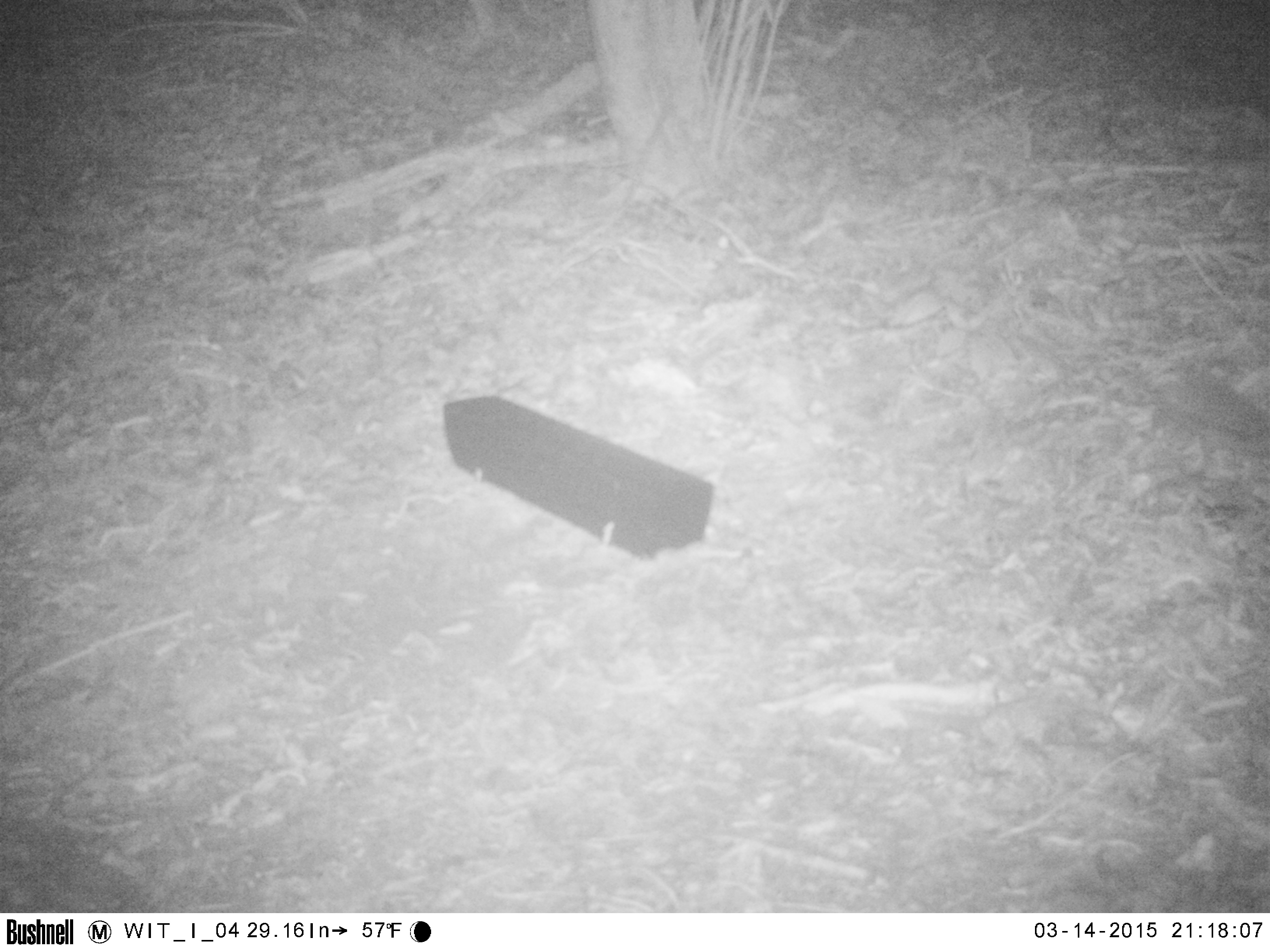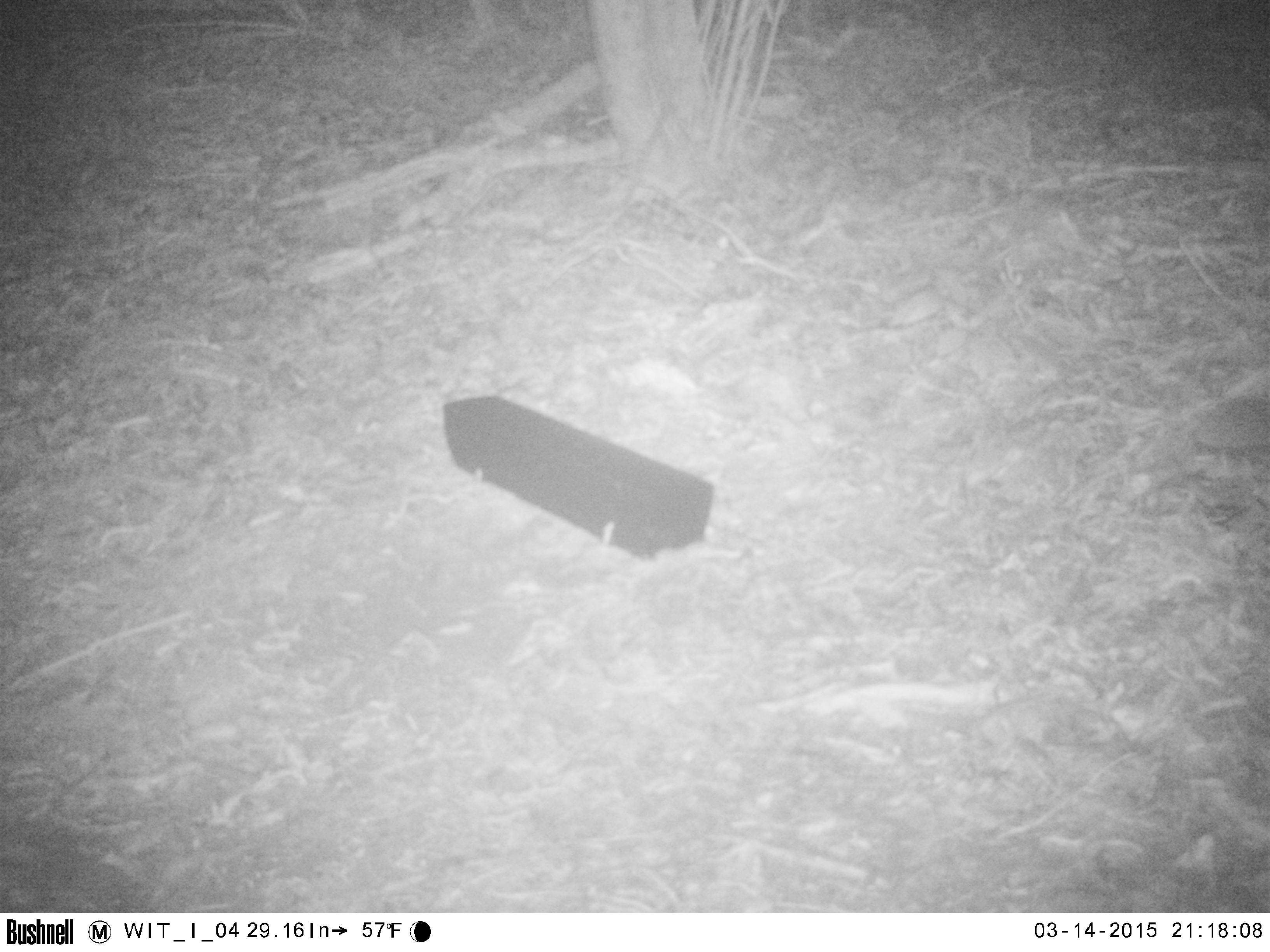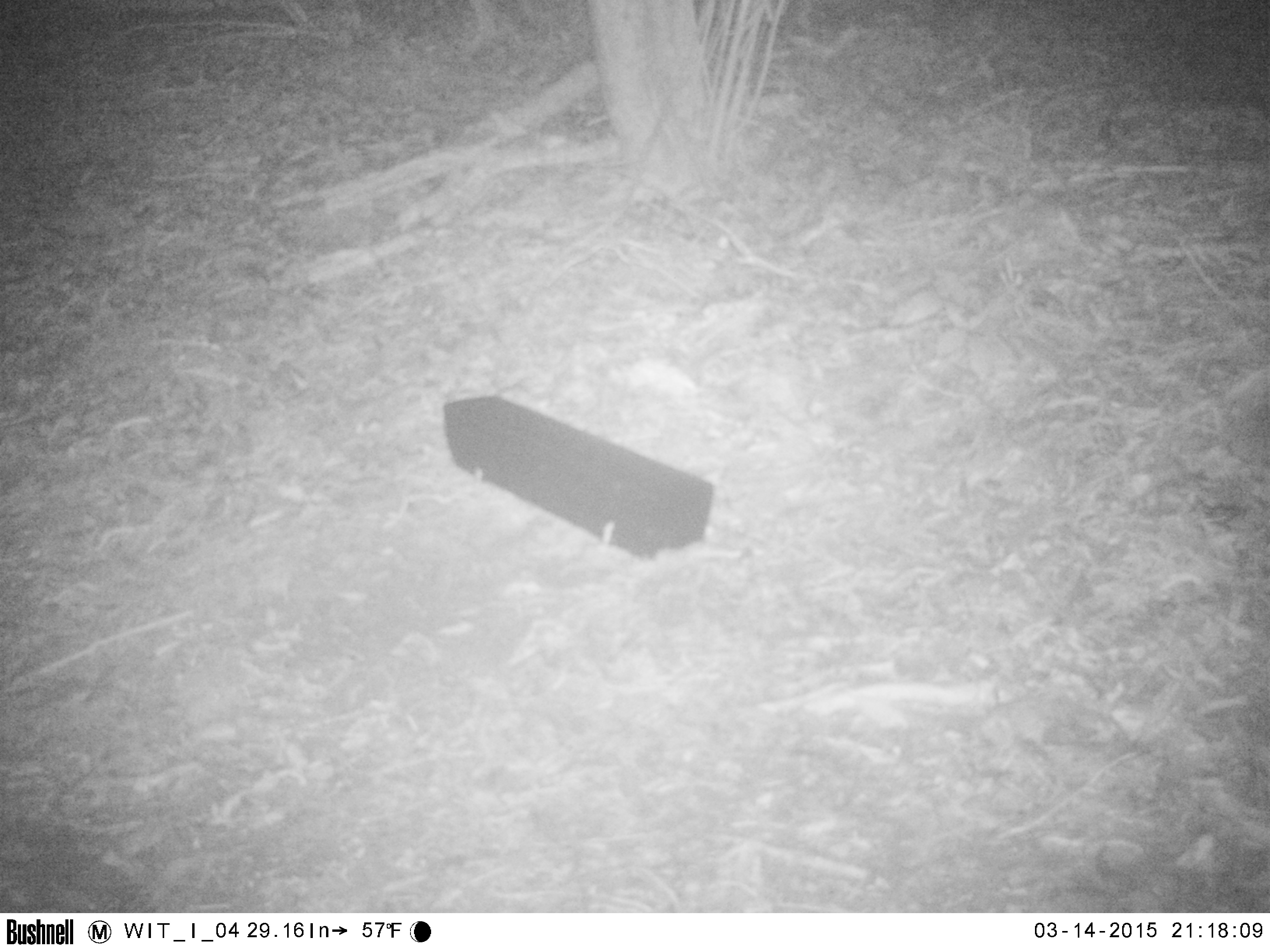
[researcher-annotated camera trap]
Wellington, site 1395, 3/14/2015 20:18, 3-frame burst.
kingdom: Animalia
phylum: Chordata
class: Mammalia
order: Eulipotyphla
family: Erinaceidae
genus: Erinaceus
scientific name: Erinaceus europaeus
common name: hedgehog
Hedgehog (Erinaceus europaeus).